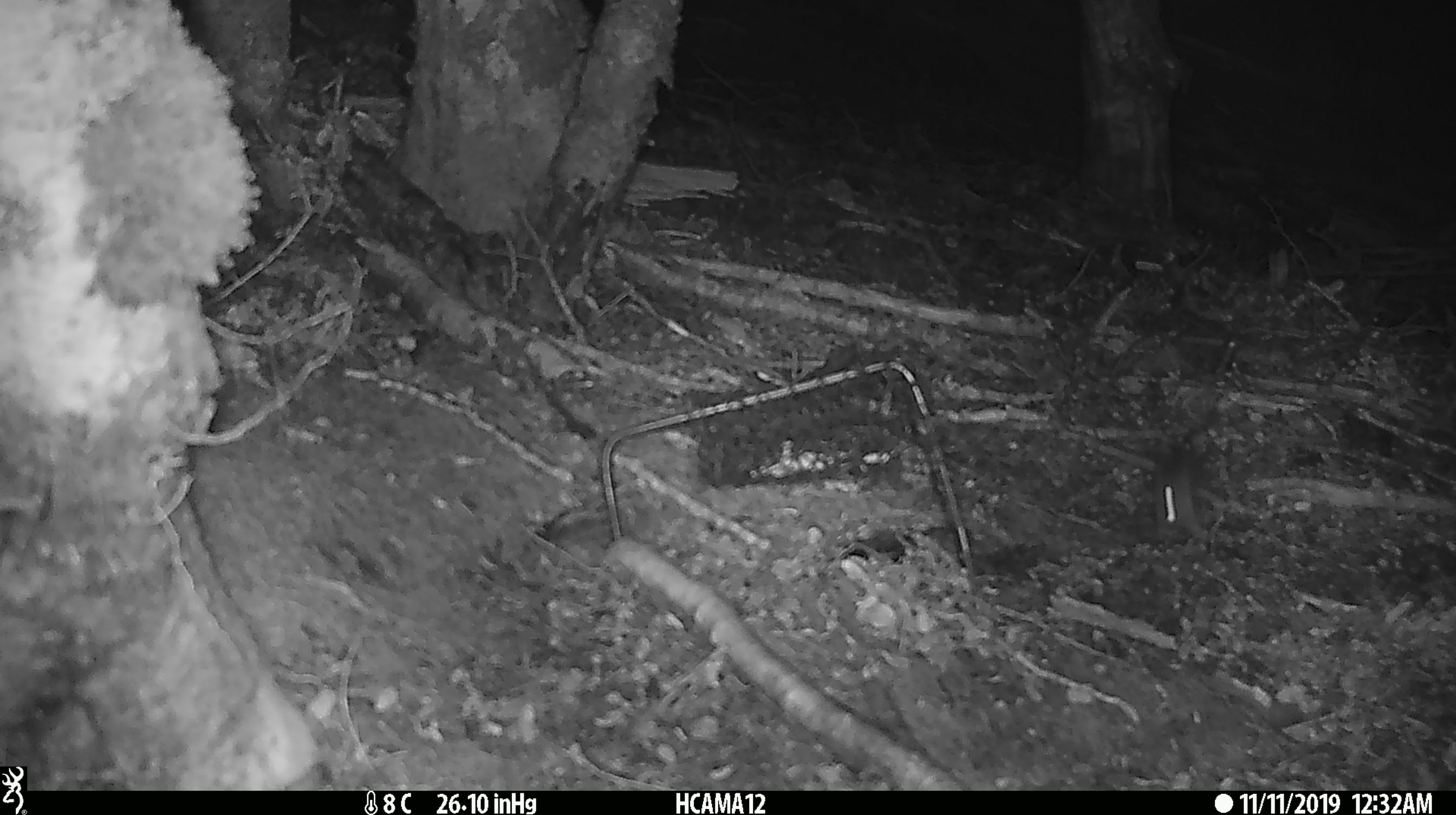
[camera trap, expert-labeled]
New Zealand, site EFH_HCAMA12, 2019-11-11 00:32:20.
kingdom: Animalia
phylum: Chordata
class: Mammalia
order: Rodentia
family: Muridae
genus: Mus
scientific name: Mus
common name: mouse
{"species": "mouse (Mus)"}